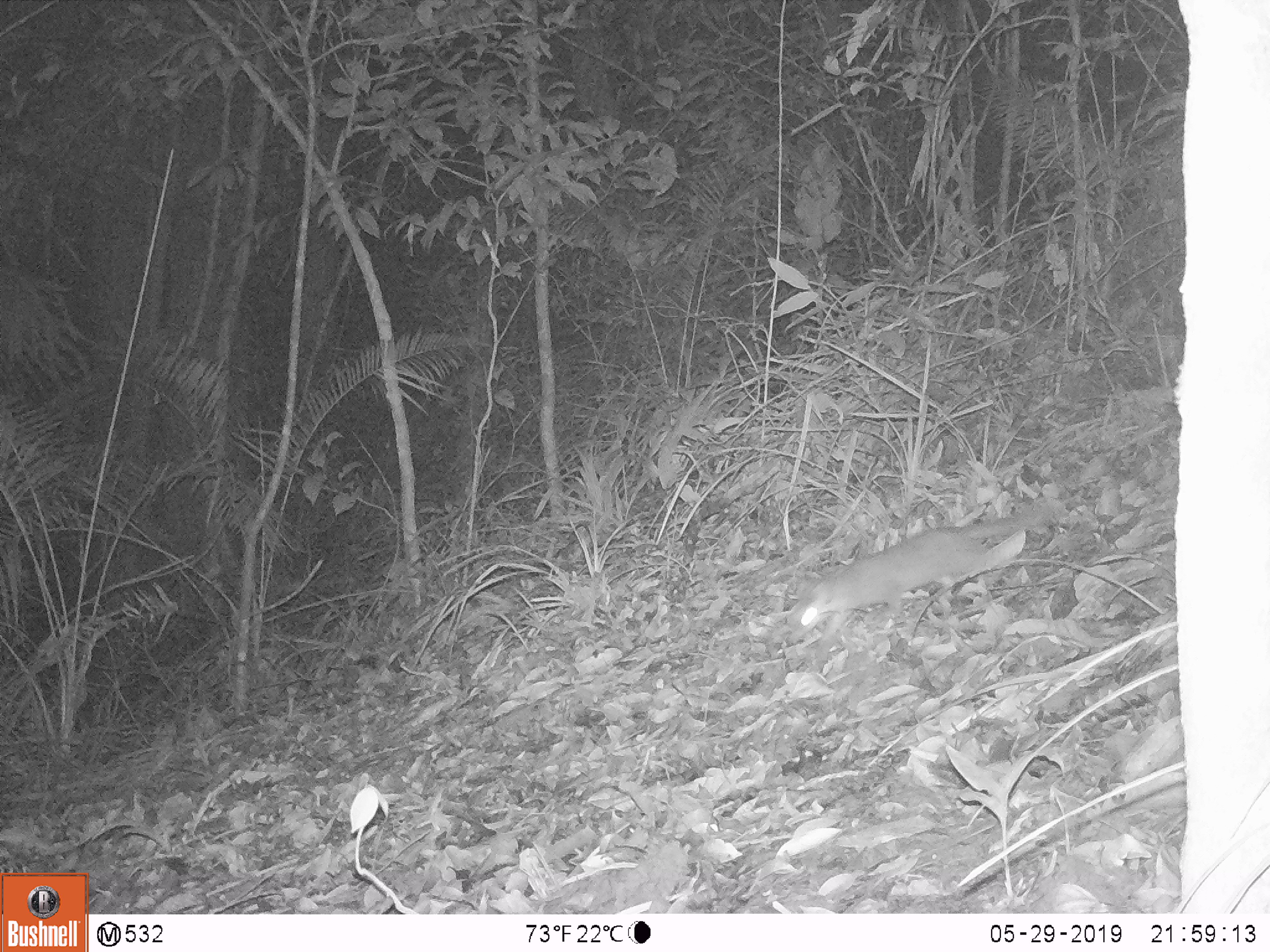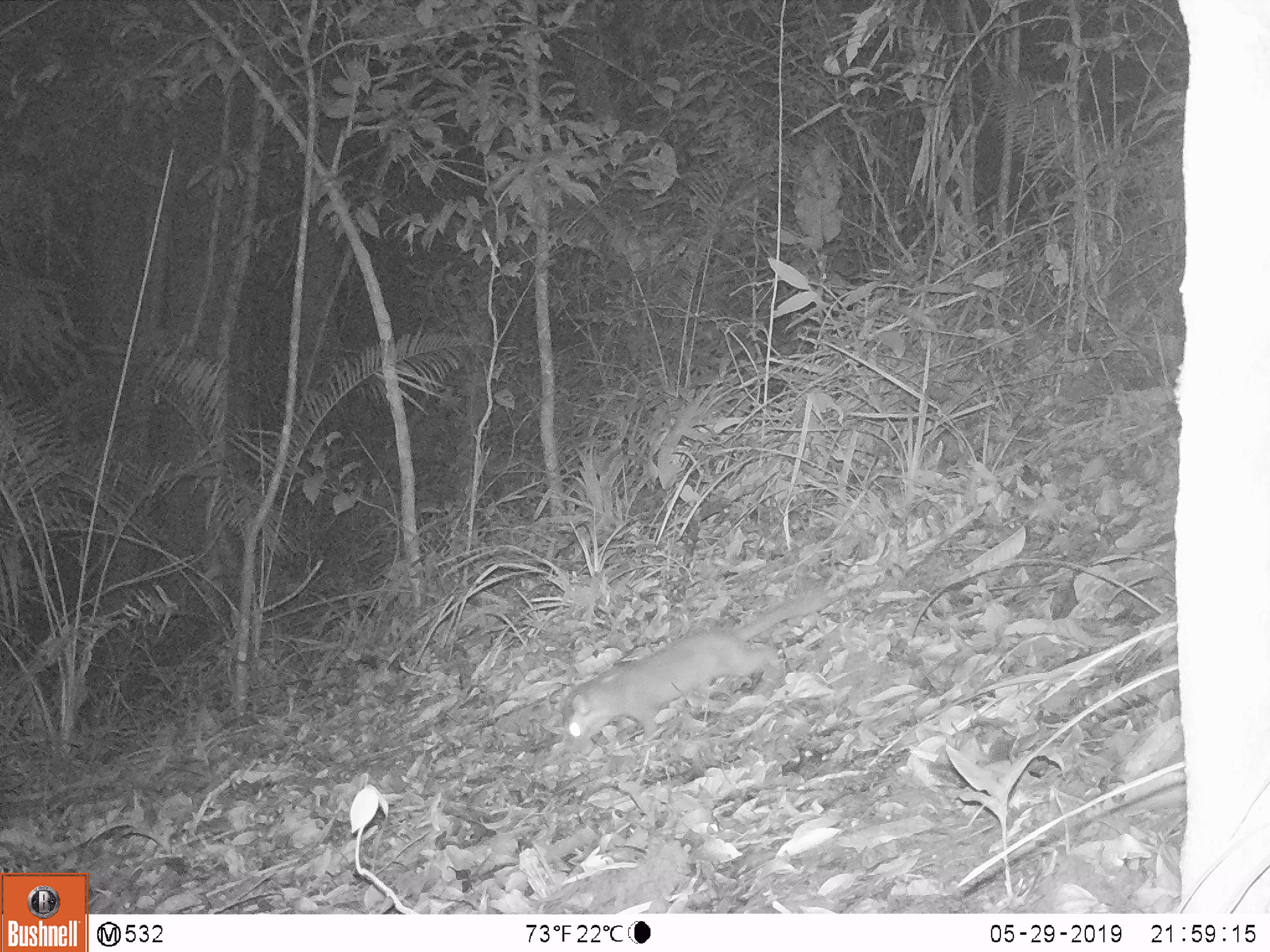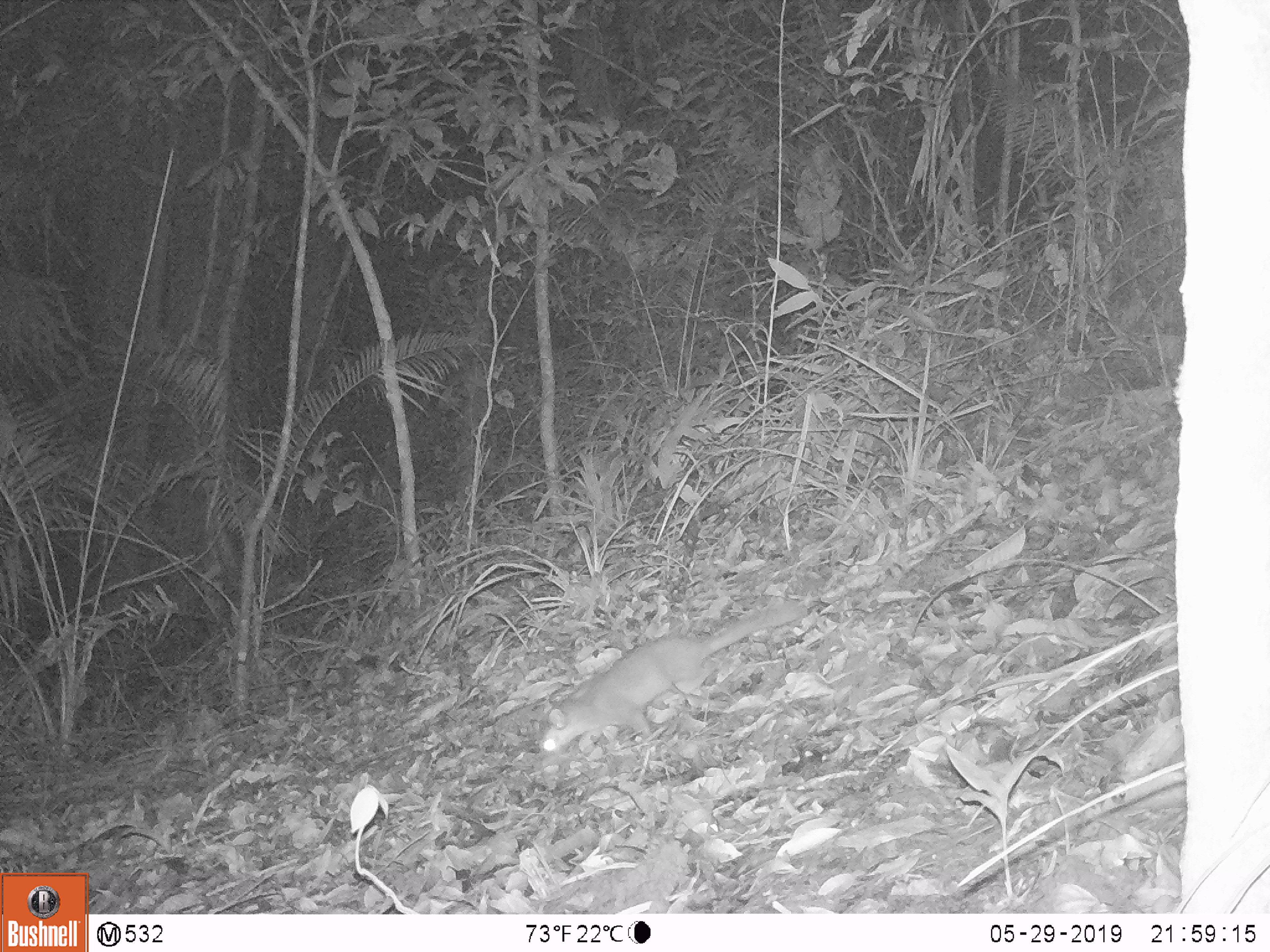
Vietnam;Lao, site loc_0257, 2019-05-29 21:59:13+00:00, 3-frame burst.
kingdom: Animalia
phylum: Chordata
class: Mammalia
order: Carnivora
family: Mustelidae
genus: Melogale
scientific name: Melogale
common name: ferret badger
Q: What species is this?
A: Ferret badger (Melogale).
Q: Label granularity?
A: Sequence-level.